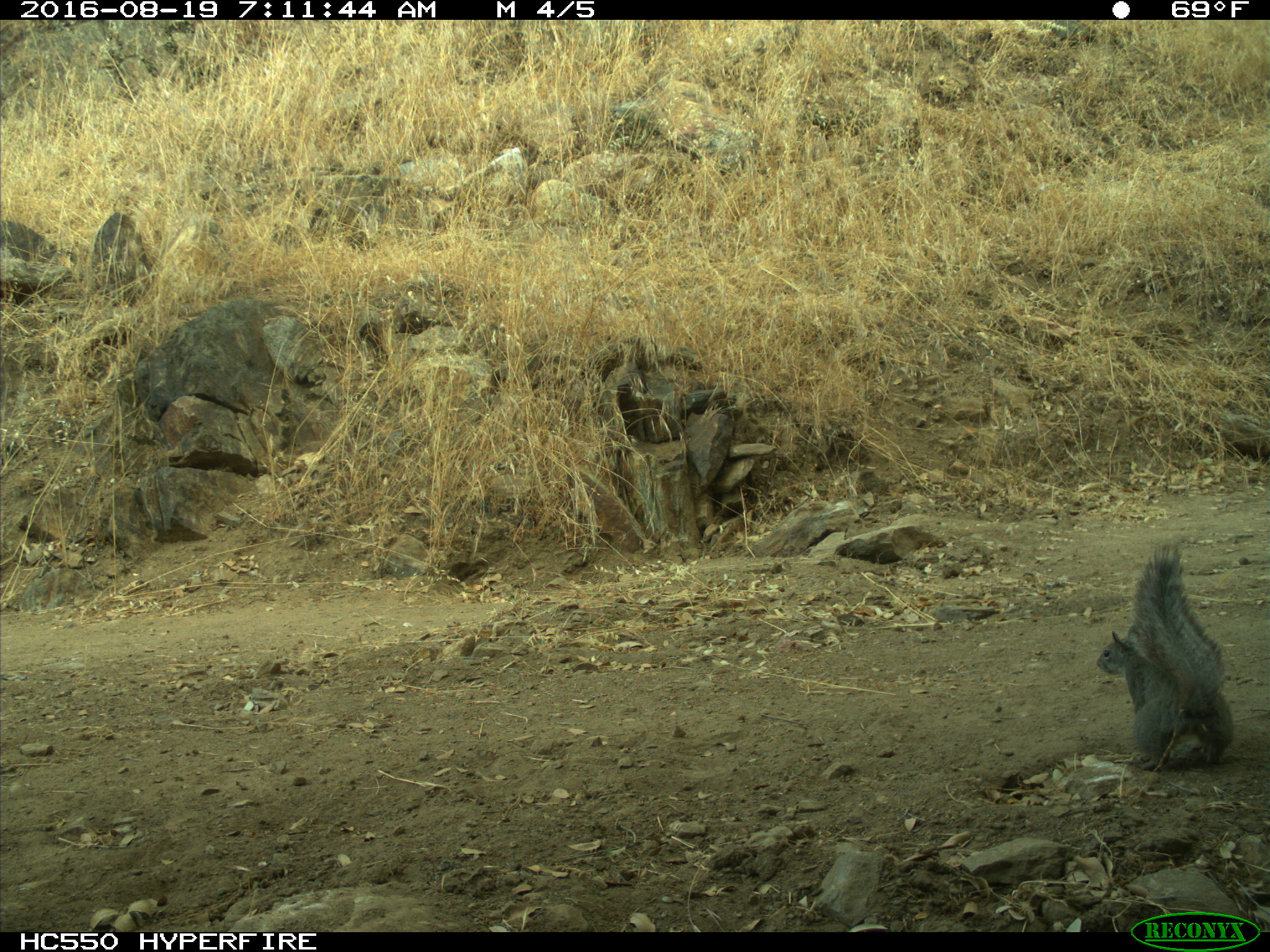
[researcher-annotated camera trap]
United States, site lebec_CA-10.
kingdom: Animalia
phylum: Chordata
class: Mammalia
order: Rodentia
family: Sciuridae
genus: Sciurus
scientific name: Sciurus carolinensis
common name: eastern gray squirrel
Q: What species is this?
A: Sciurus carolinensis (eastern gray squirrel).